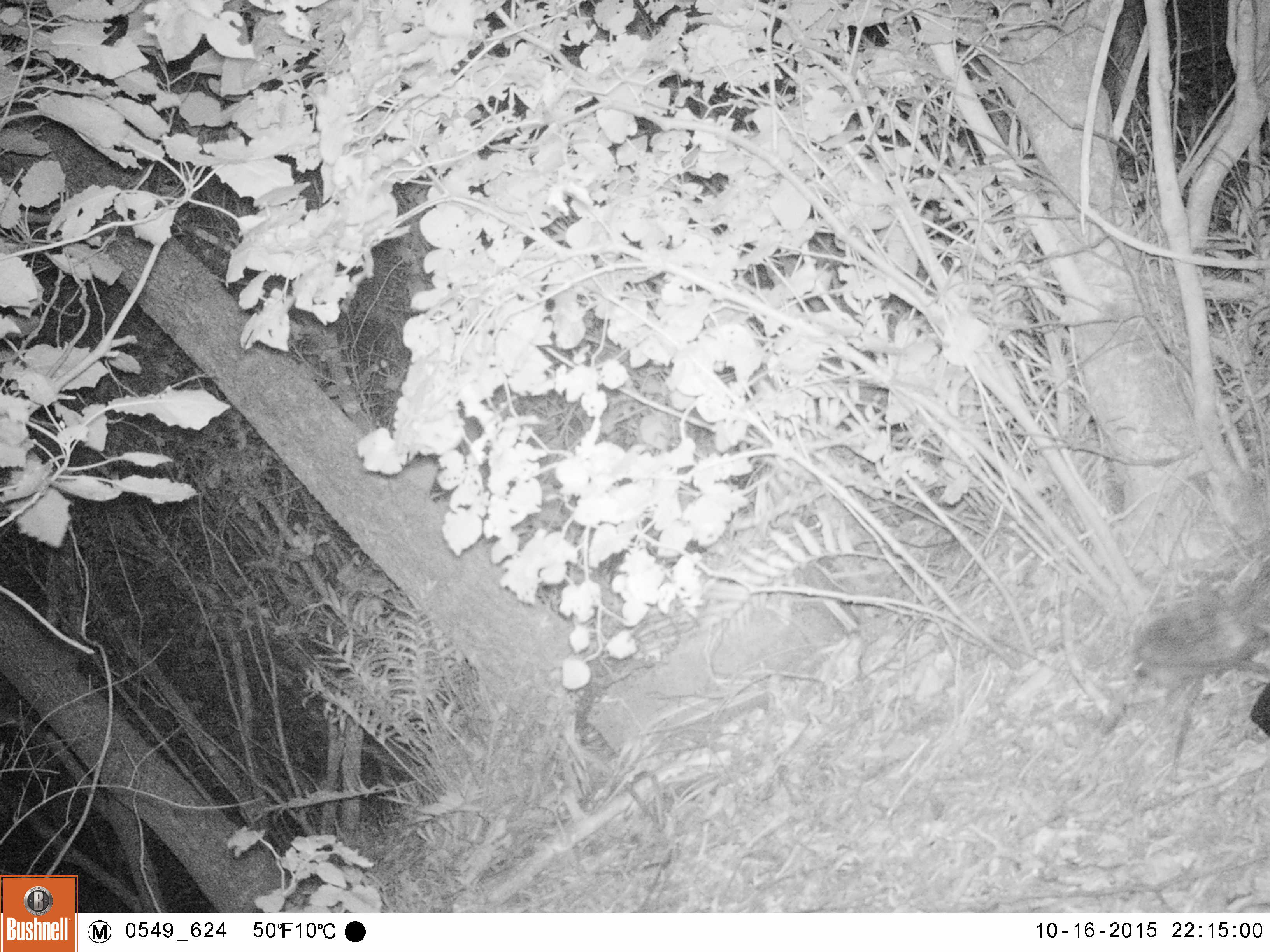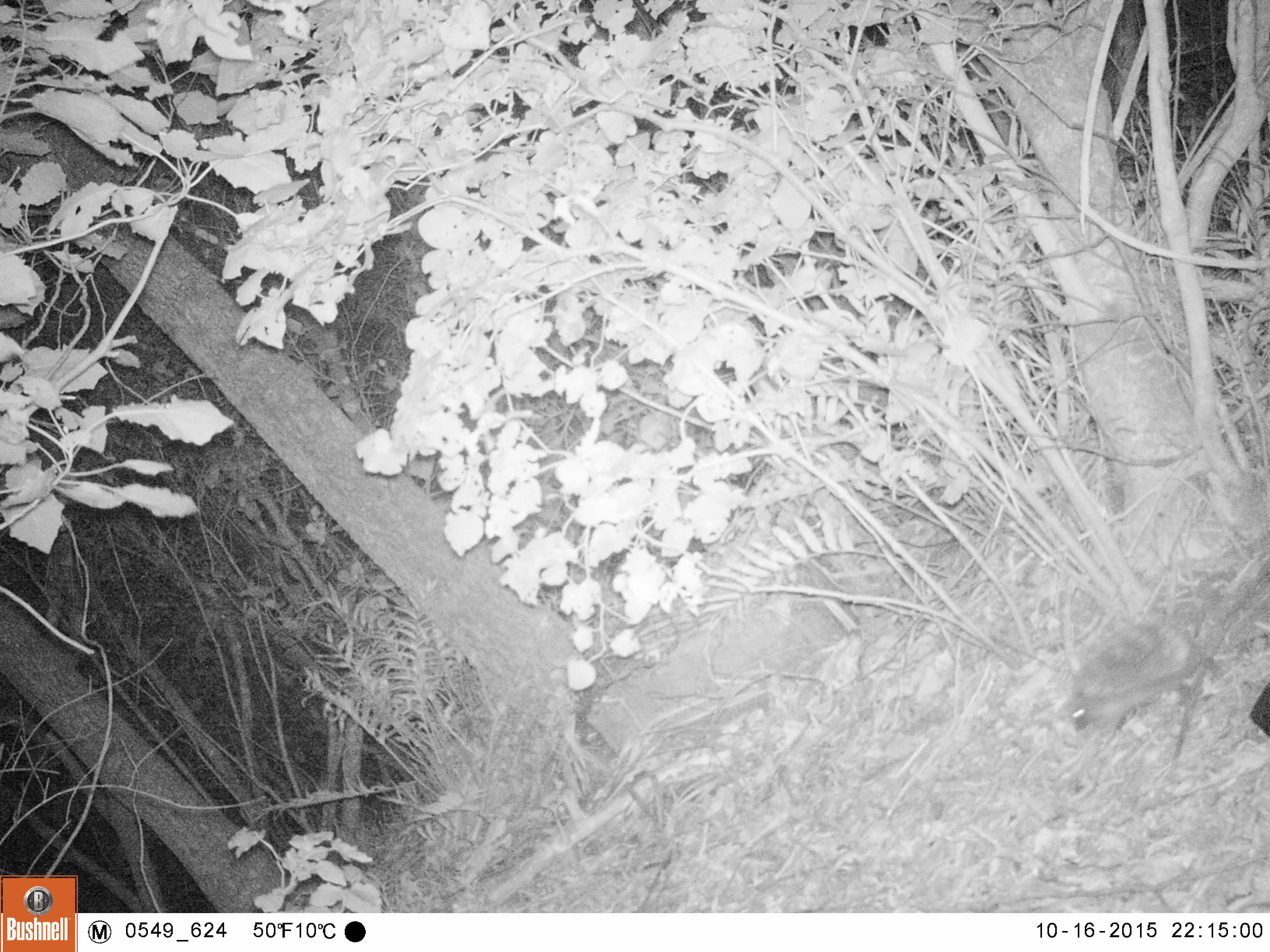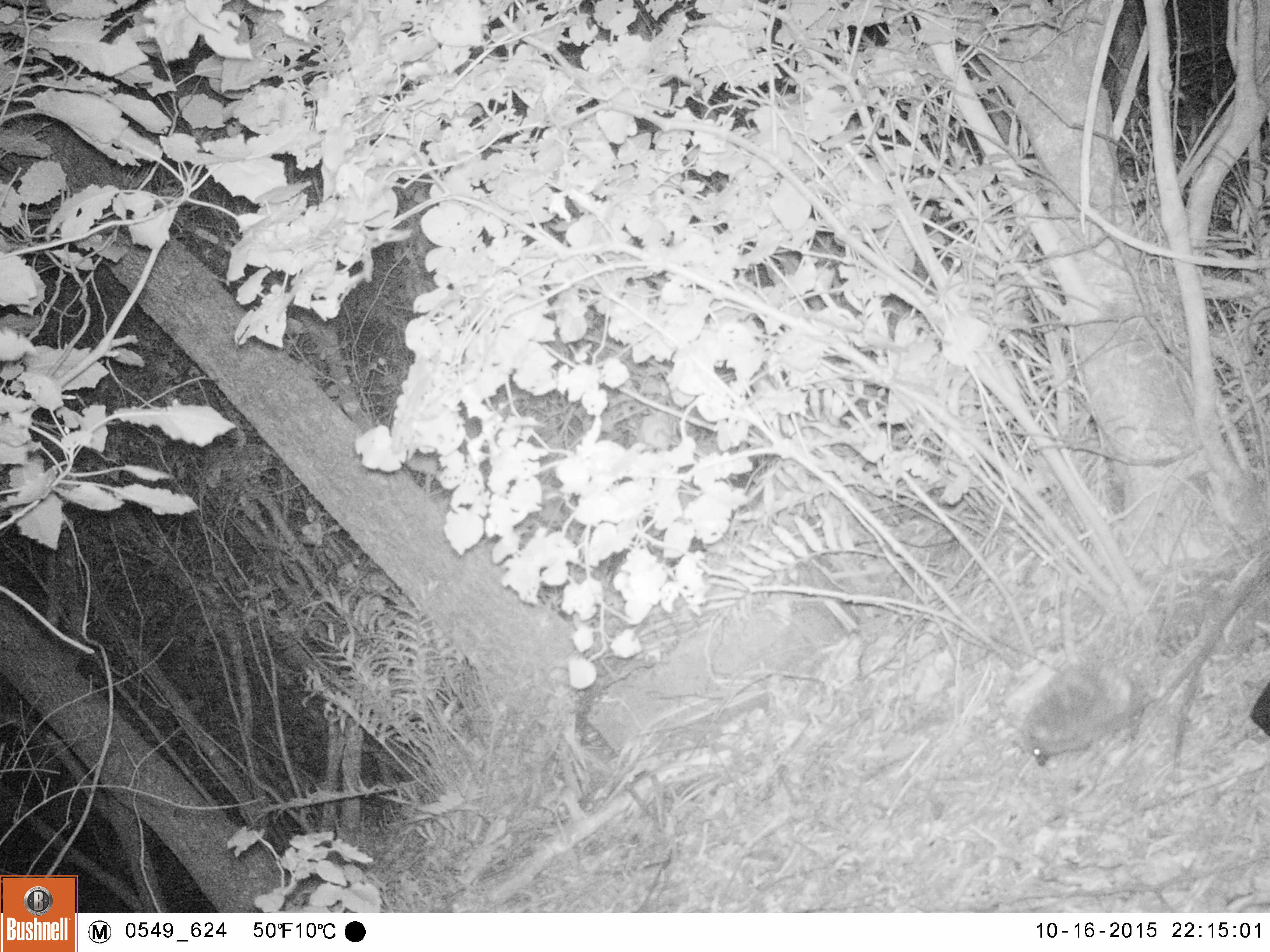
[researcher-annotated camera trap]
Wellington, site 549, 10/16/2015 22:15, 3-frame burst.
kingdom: Animalia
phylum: Chordata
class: Mammalia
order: Eulipotyphla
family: Erinaceidae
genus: Erinaceus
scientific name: Erinaceus europaeus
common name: hedgehog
Hedgehog (Erinaceus europaeus).